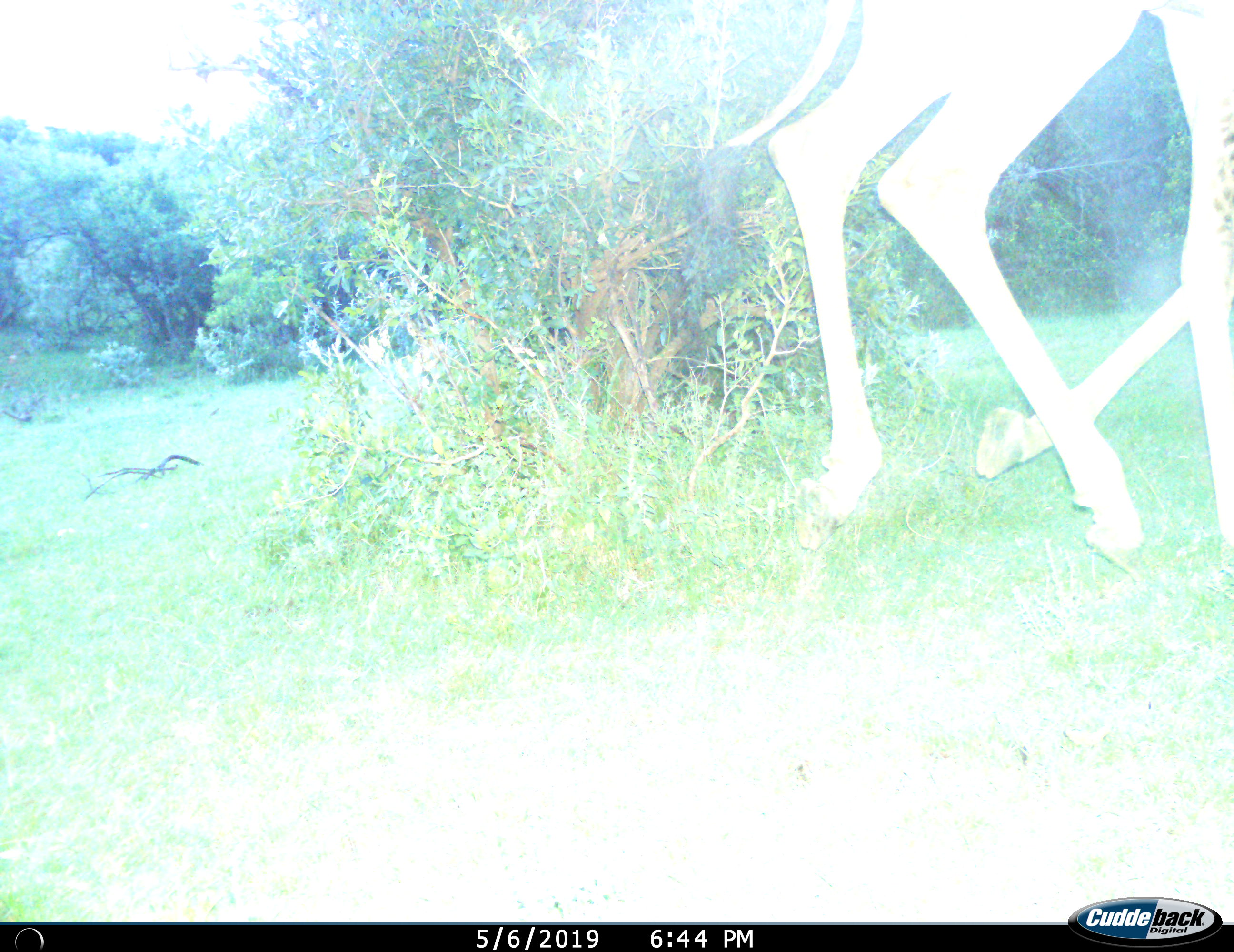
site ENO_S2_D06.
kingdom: Animalia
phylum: Chordata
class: Mammalia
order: Artiodactyla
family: Giraffidae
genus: Giraffa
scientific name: Giraffa camelopardalis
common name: giraffe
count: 1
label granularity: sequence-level